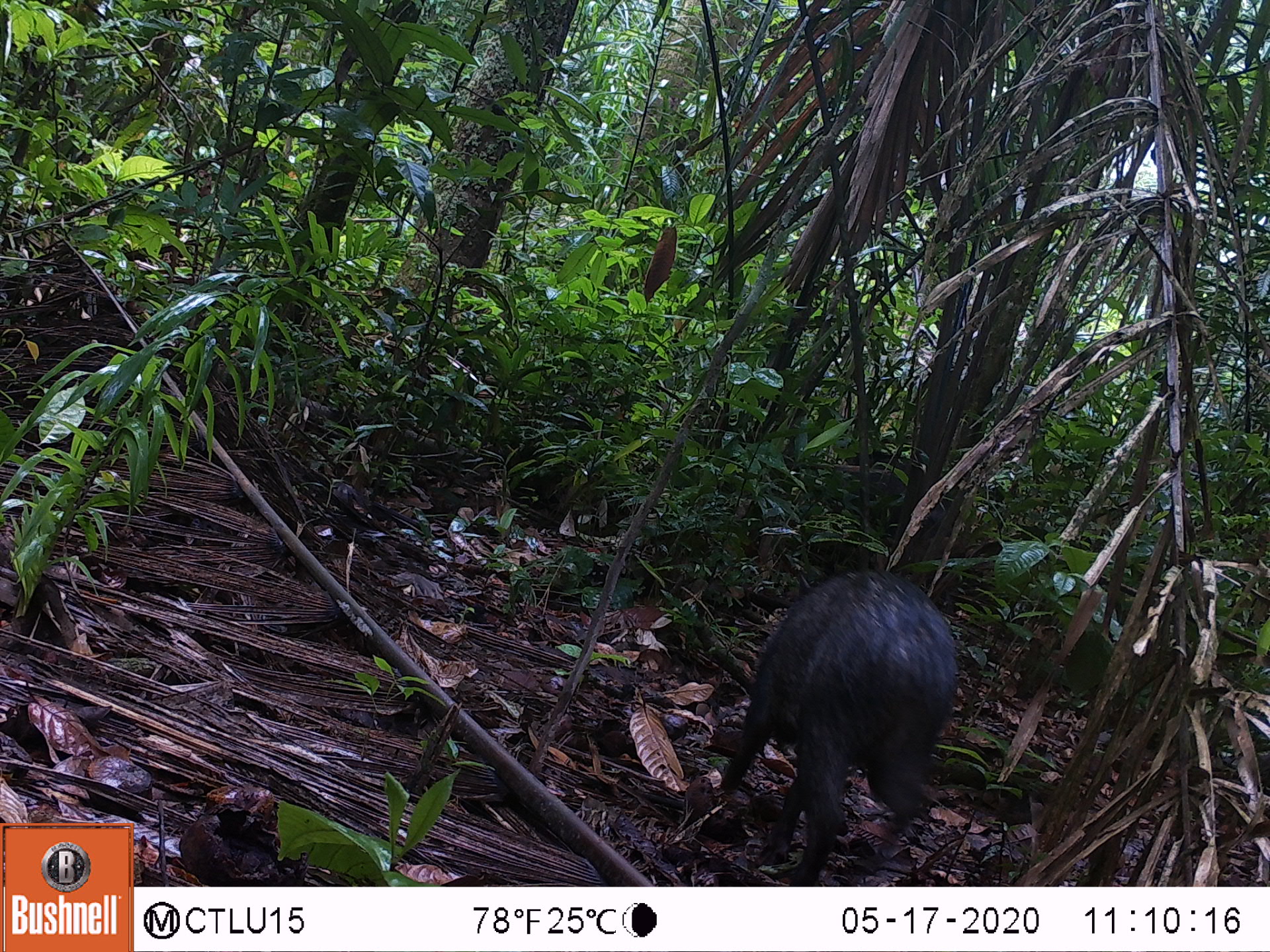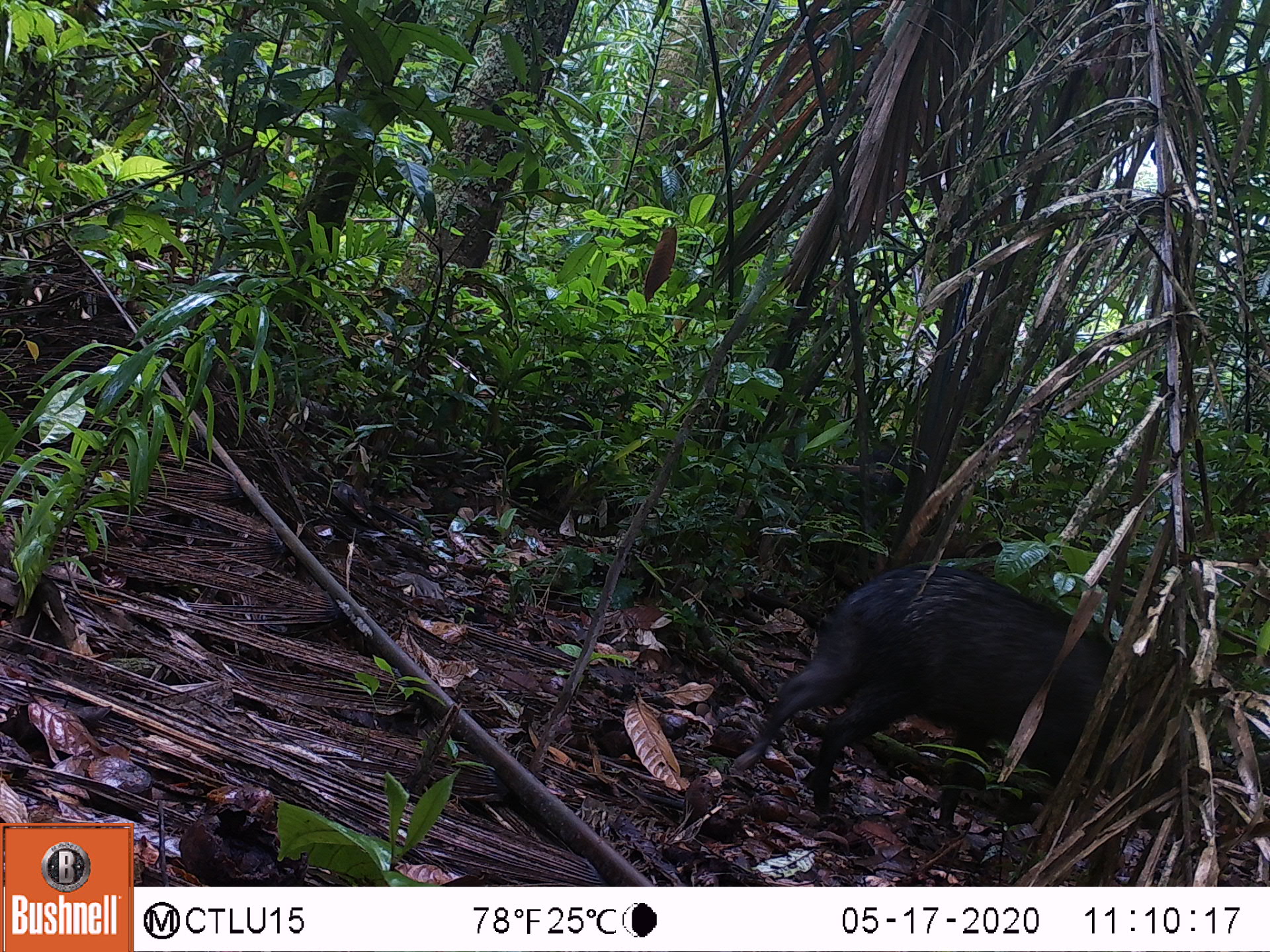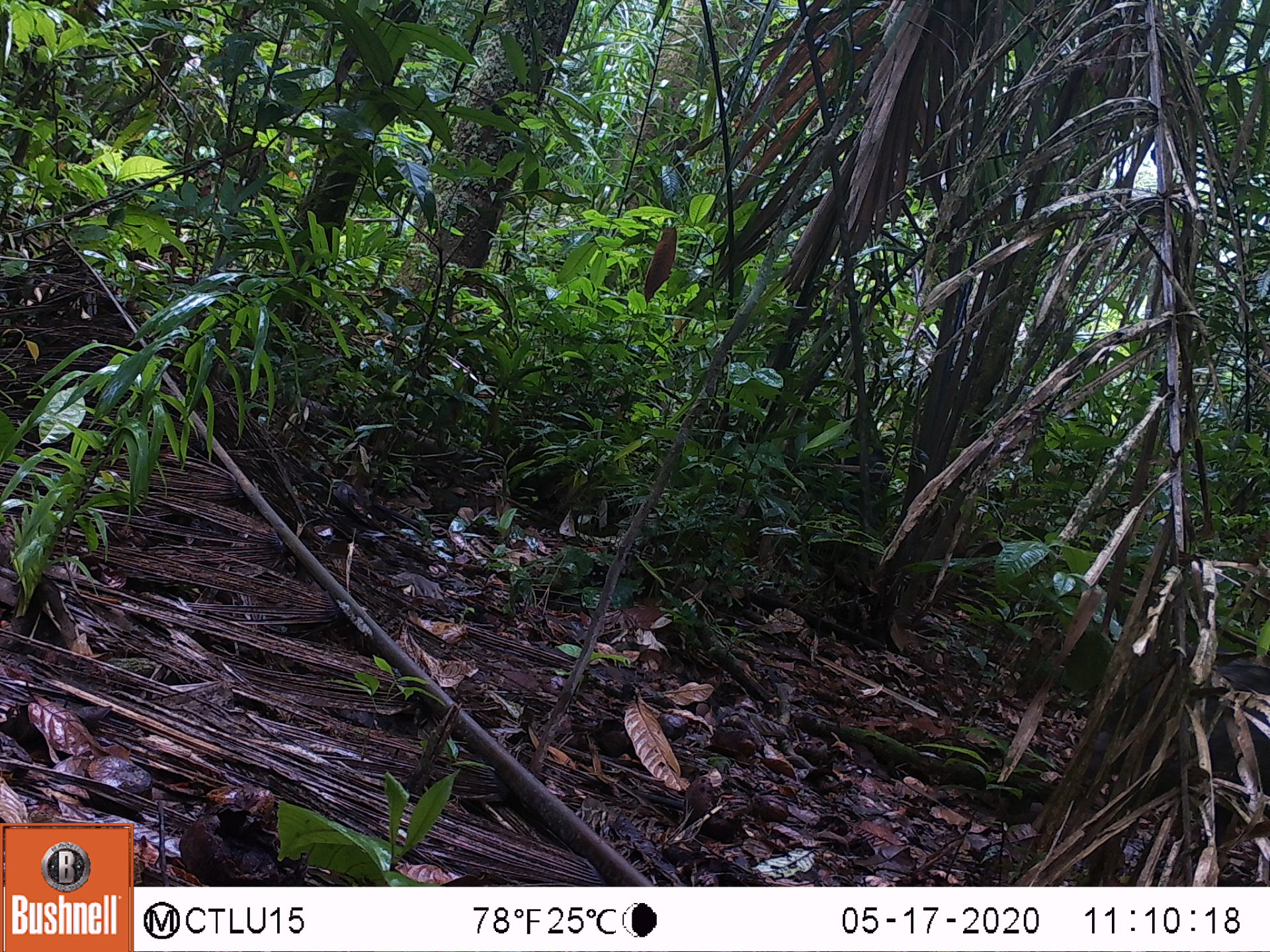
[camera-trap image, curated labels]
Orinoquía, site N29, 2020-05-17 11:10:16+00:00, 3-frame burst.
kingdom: Animalia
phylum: Chordata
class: Mammalia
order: Artiodactyla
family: Tayassuidae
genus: Pecari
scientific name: Pecari tajacu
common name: collared peccary